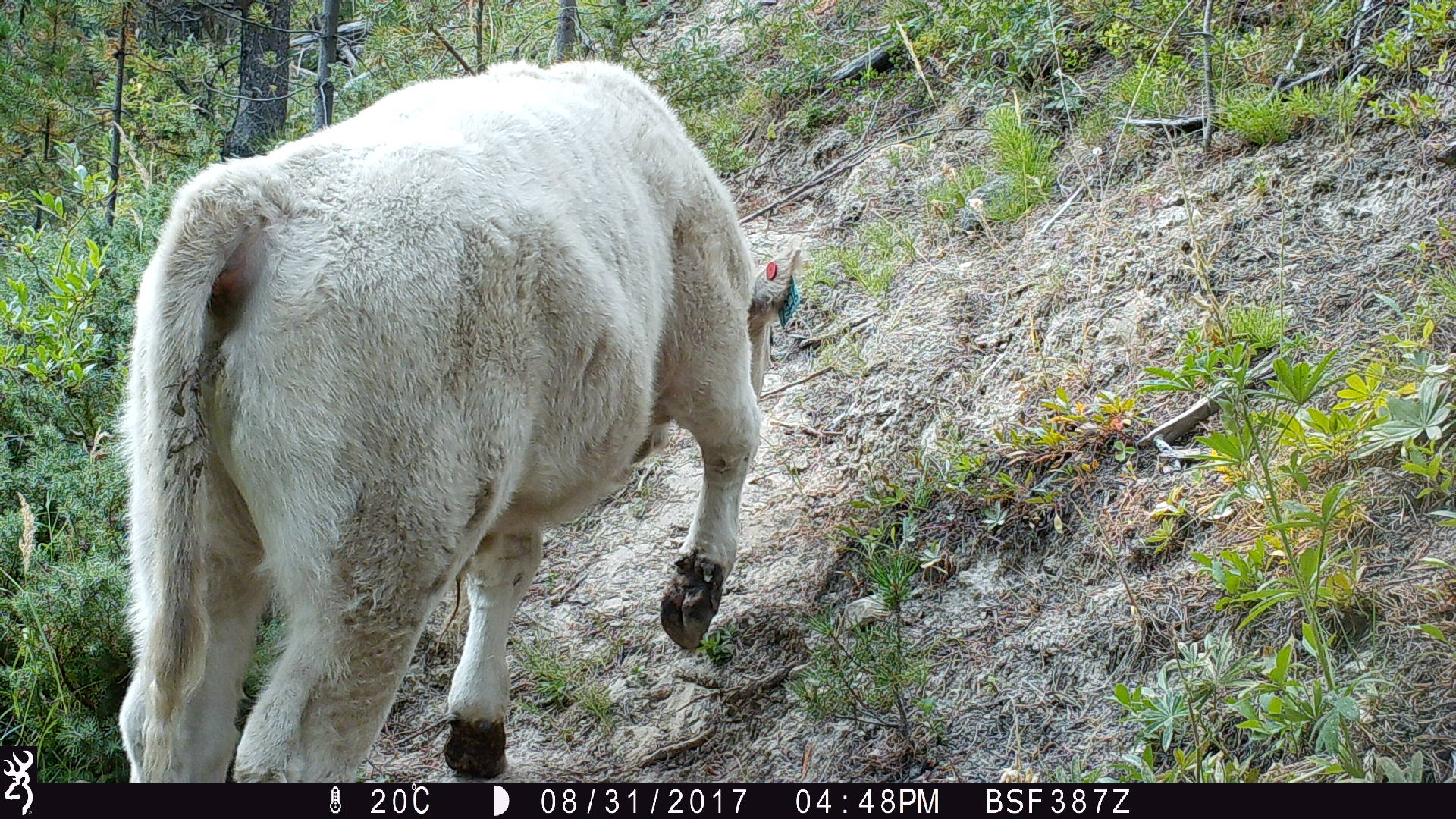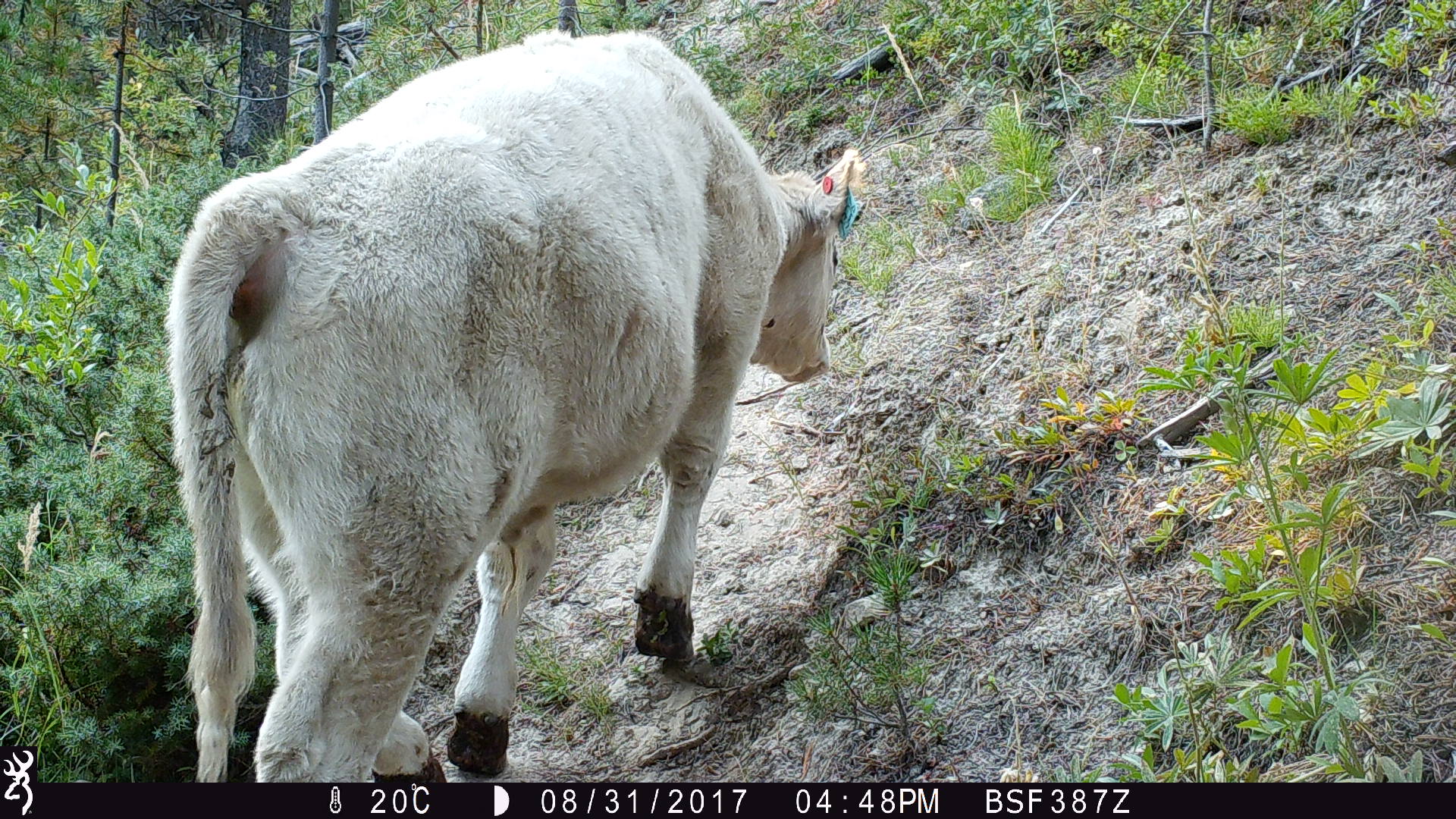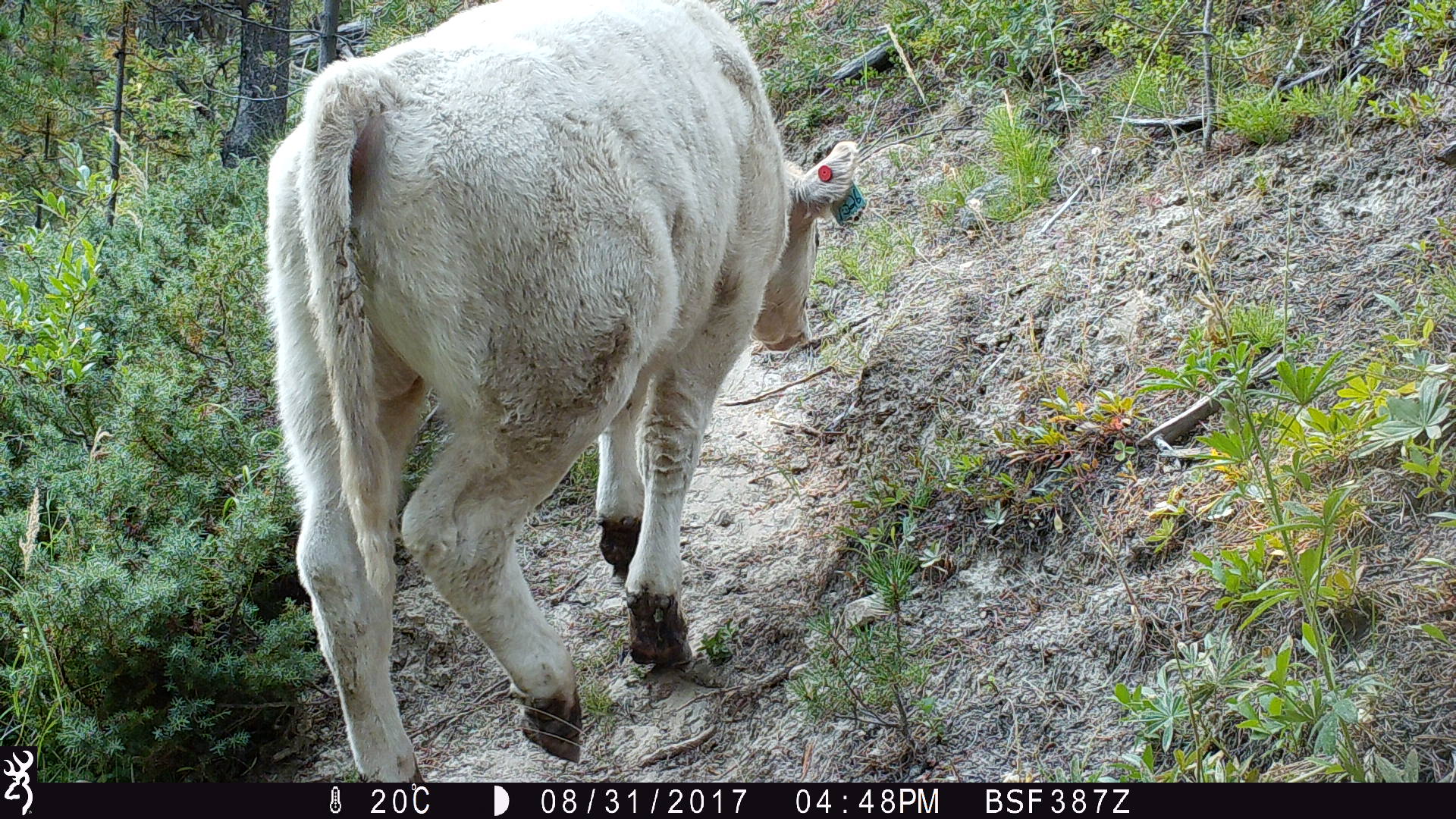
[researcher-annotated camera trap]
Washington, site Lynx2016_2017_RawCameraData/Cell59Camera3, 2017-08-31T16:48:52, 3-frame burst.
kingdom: Animalia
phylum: Chordata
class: Mammalia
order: Artiodactyla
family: Bovidae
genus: Bos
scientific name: Bos taurus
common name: domestic cattle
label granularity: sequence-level